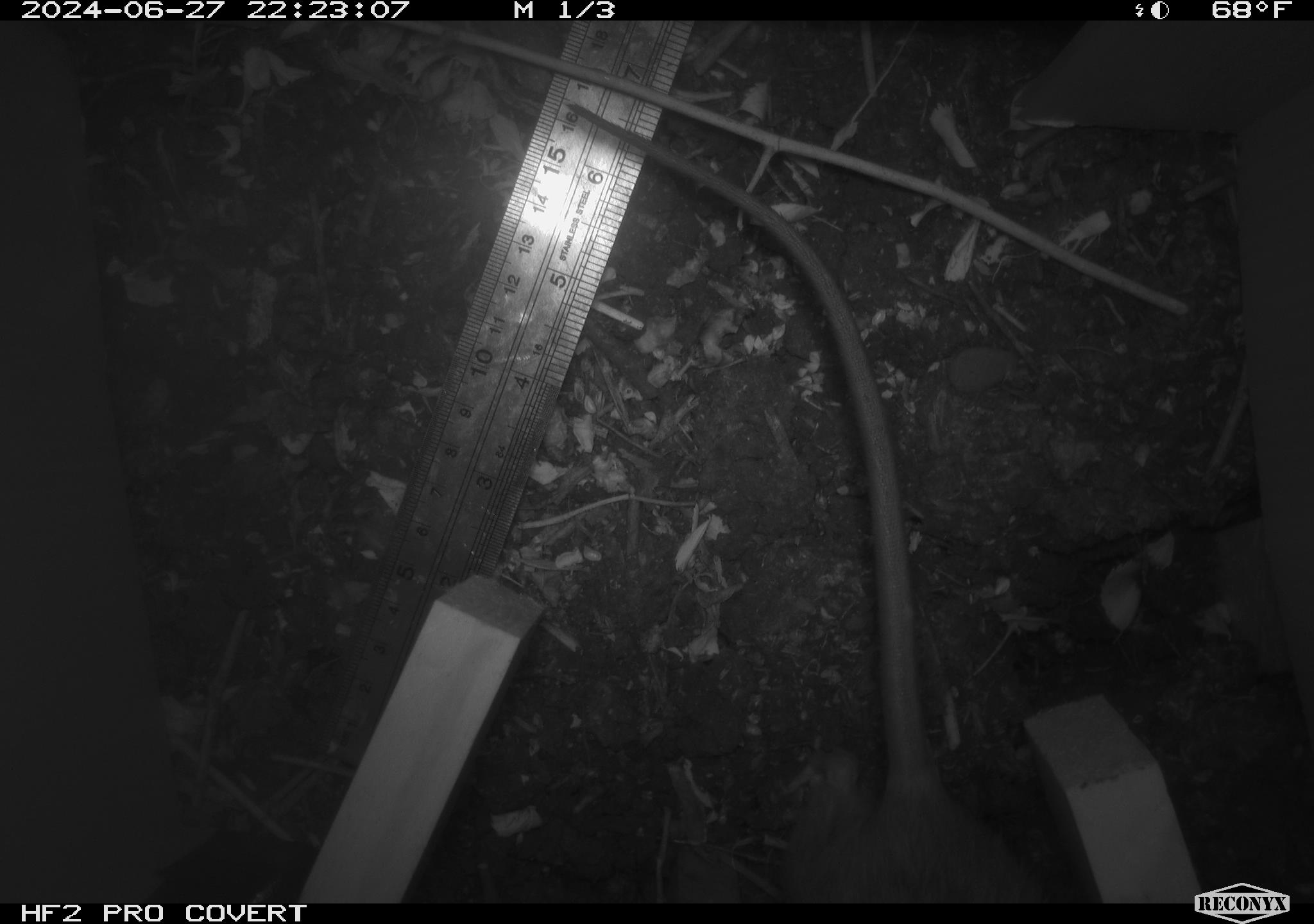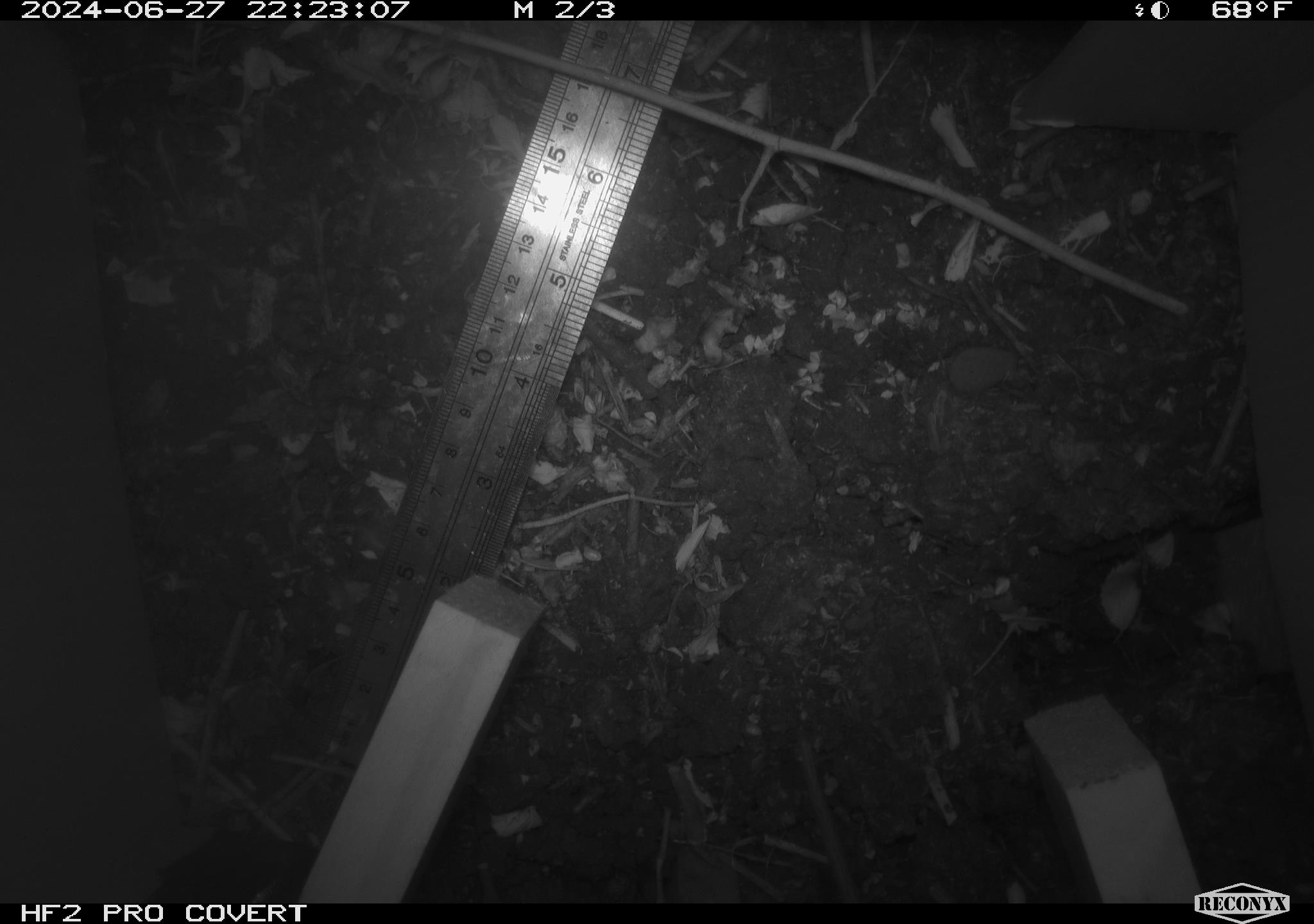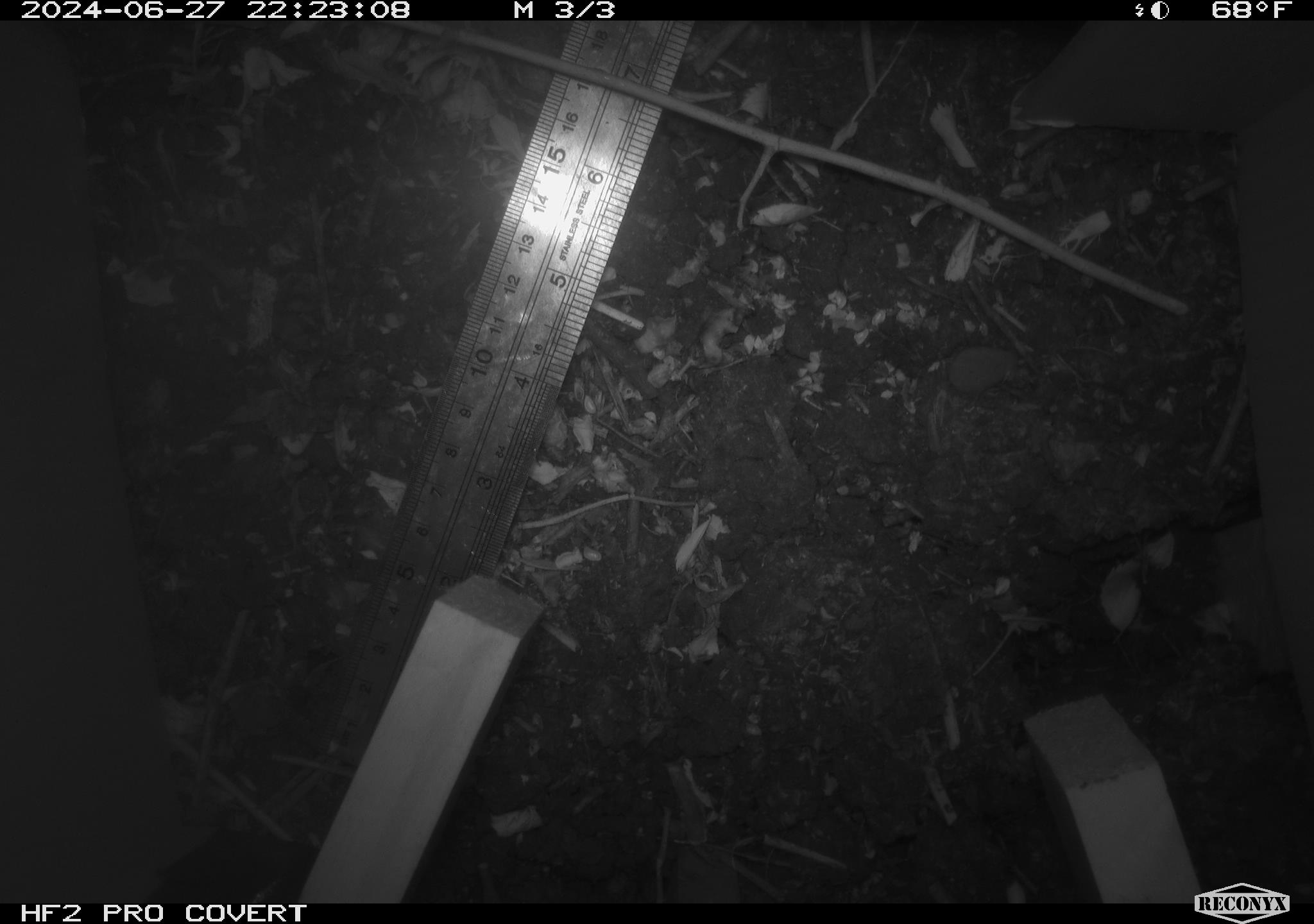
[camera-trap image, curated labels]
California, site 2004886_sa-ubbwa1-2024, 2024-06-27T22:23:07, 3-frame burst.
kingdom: Animalia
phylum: Chordata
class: Mammalia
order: Rodentia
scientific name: Rodentia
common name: woodrat or rat or mouse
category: woodrat or rat or mouse species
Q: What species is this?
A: Woodrat or rat or mouse species (woodrat or rat or mouse) (Rodentia).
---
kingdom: Animalia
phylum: Chordata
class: Mammalia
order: Rodentia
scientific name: Rodentia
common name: mouse species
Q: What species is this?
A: Mouse species (Rodentia).